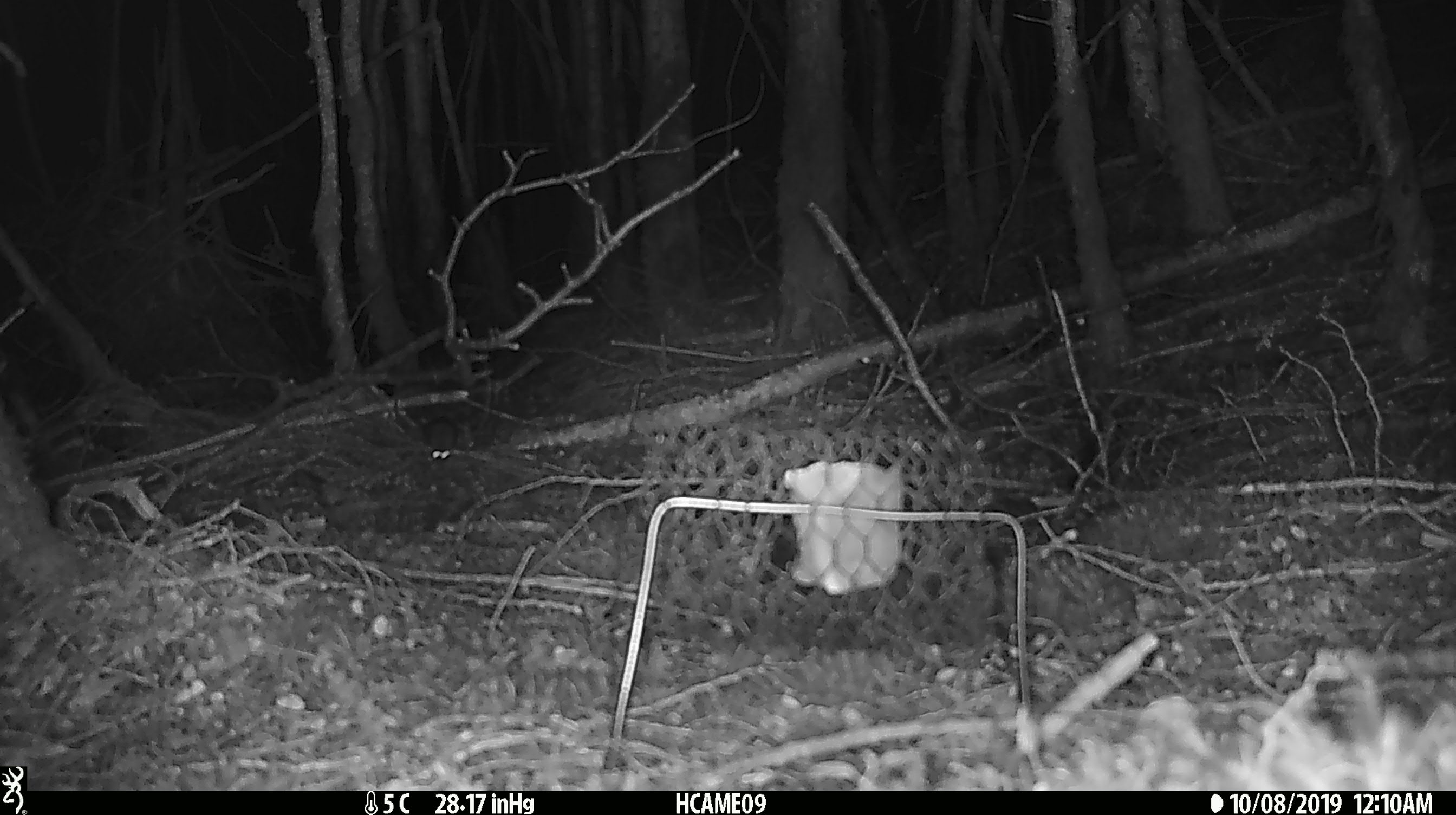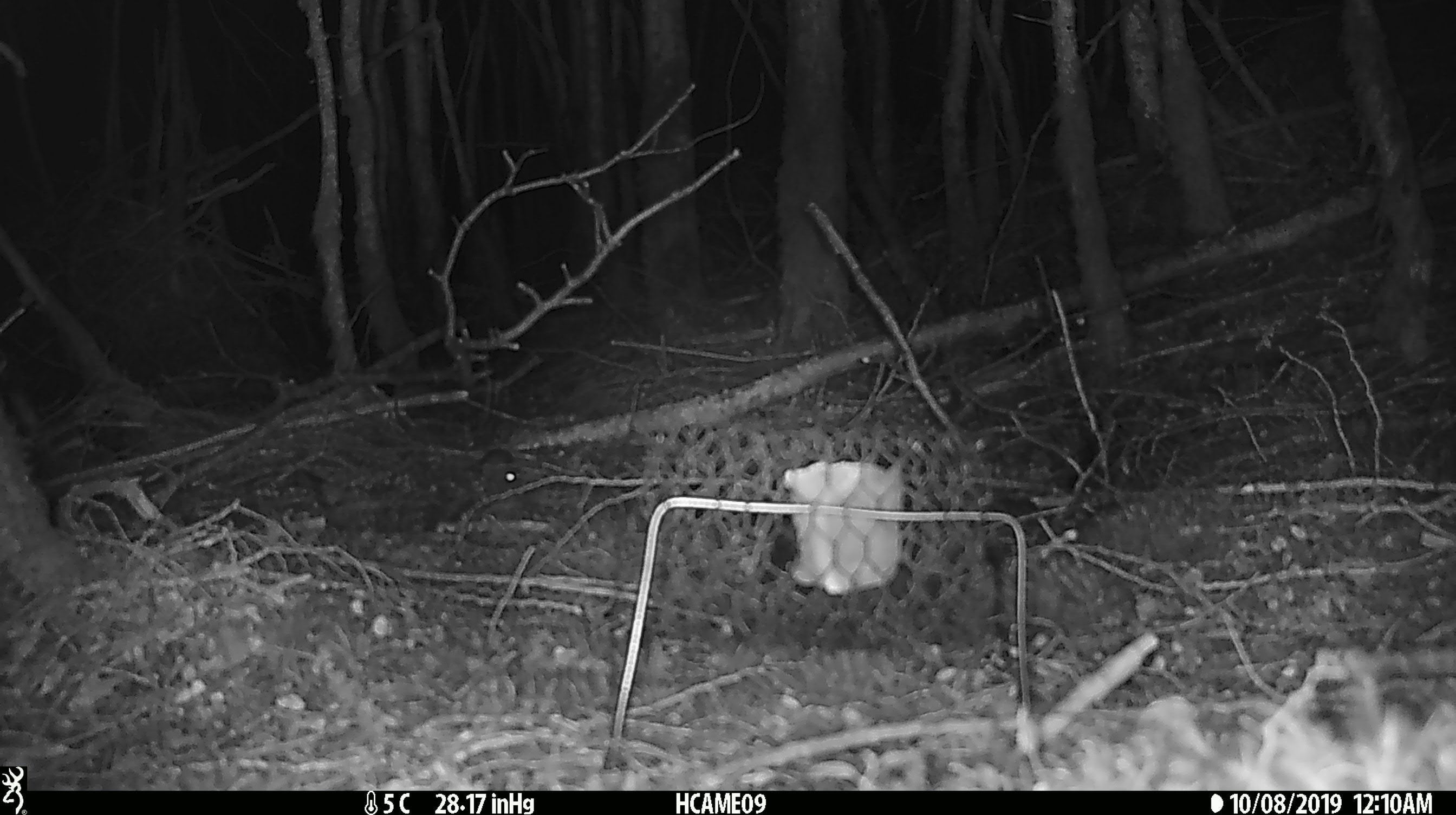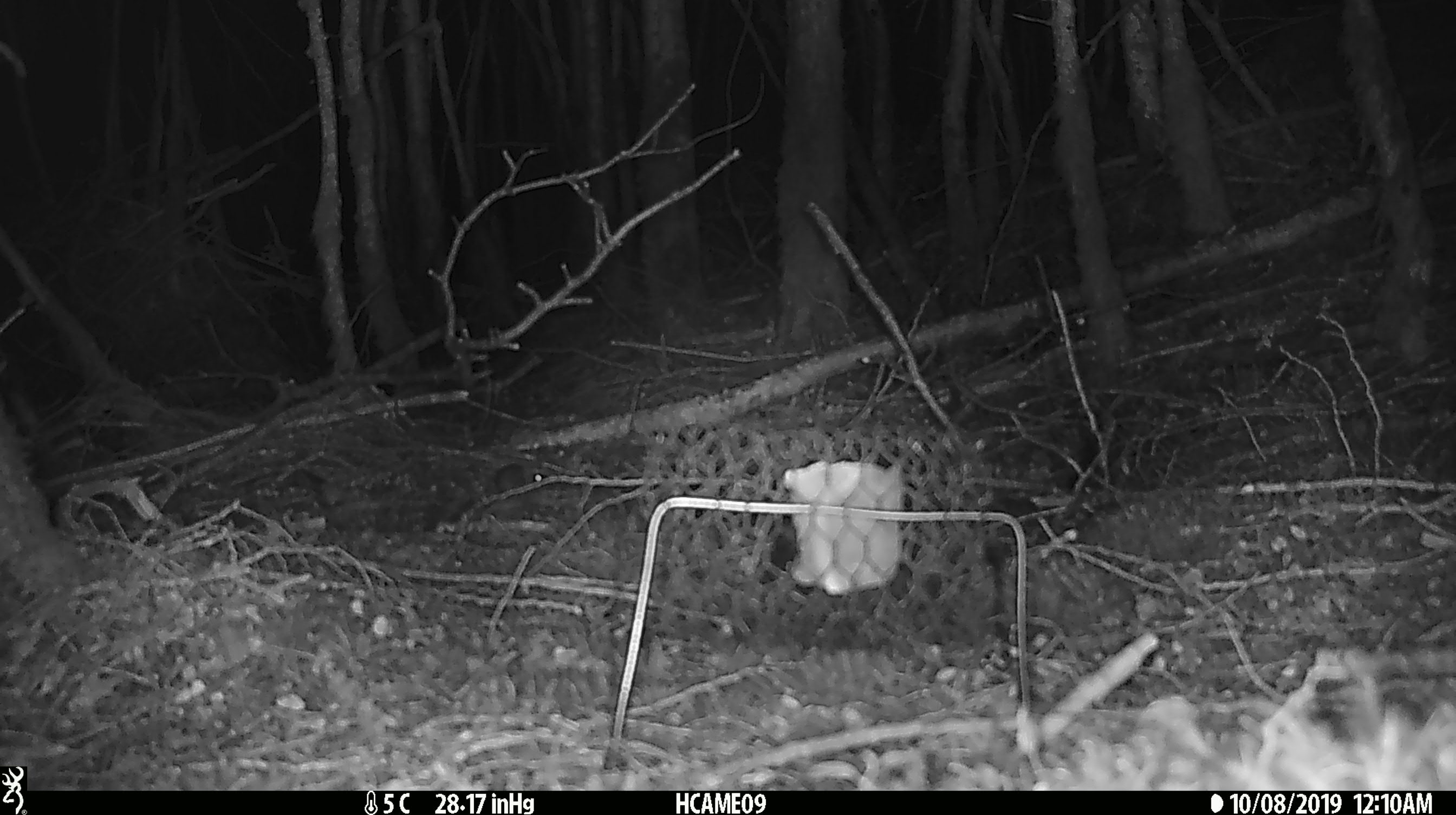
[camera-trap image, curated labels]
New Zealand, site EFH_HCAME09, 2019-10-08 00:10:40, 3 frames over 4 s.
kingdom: Animalia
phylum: Chordata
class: Mammalia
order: Rodentia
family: Muridae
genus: Mus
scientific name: Mus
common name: mouse